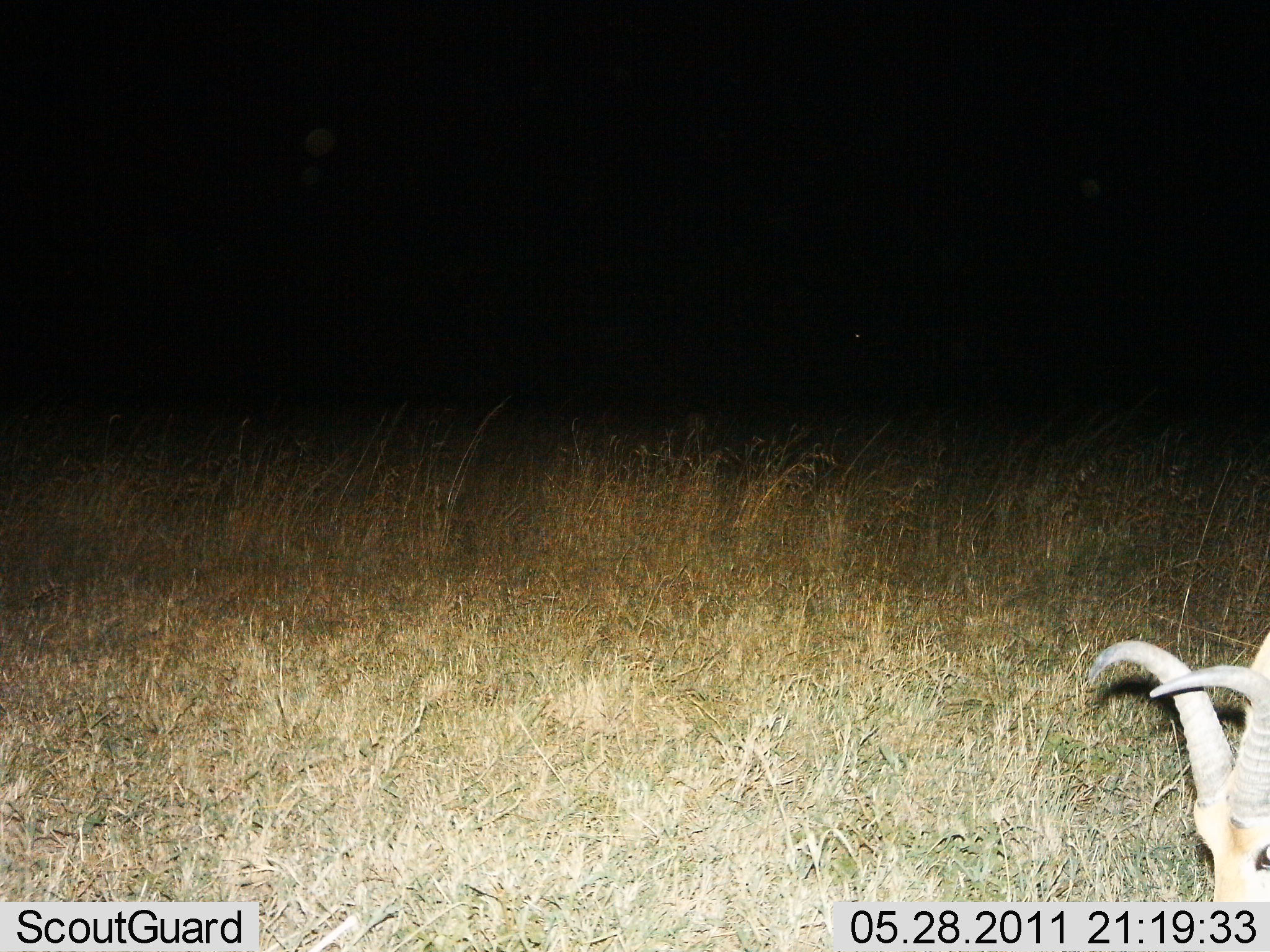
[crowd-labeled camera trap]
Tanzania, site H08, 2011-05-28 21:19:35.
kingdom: Animalia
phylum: Chordata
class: Mammalia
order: Artiodactyla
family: Bovidae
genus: Redunca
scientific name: Redunca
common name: reedbuck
Reedbuck (Redunca), count 1. Behavior (volunteer vote fractions): standing 23%, resting 0%, moving 0%, interacting 0%. Young present (vote fraction): 0%. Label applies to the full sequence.